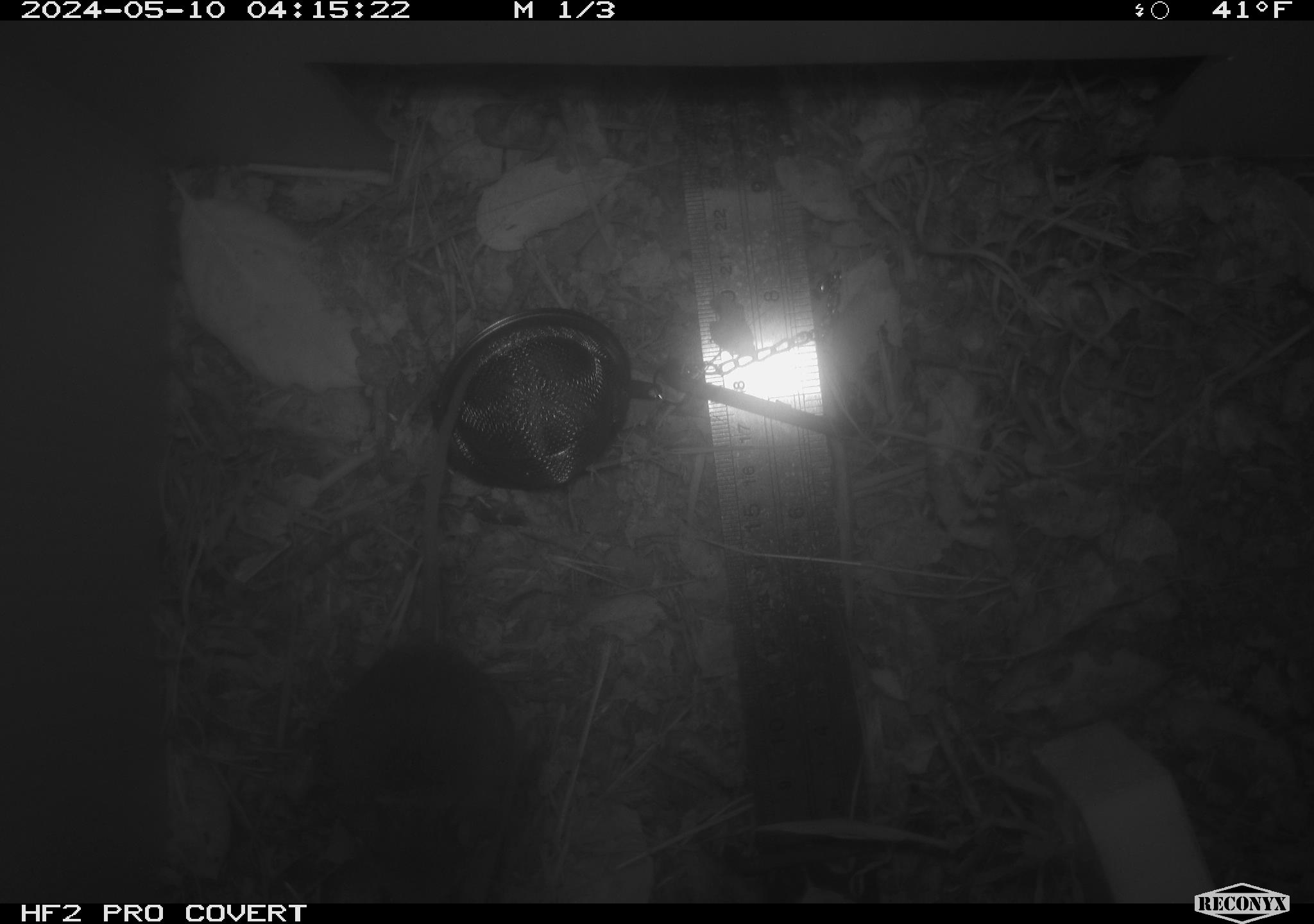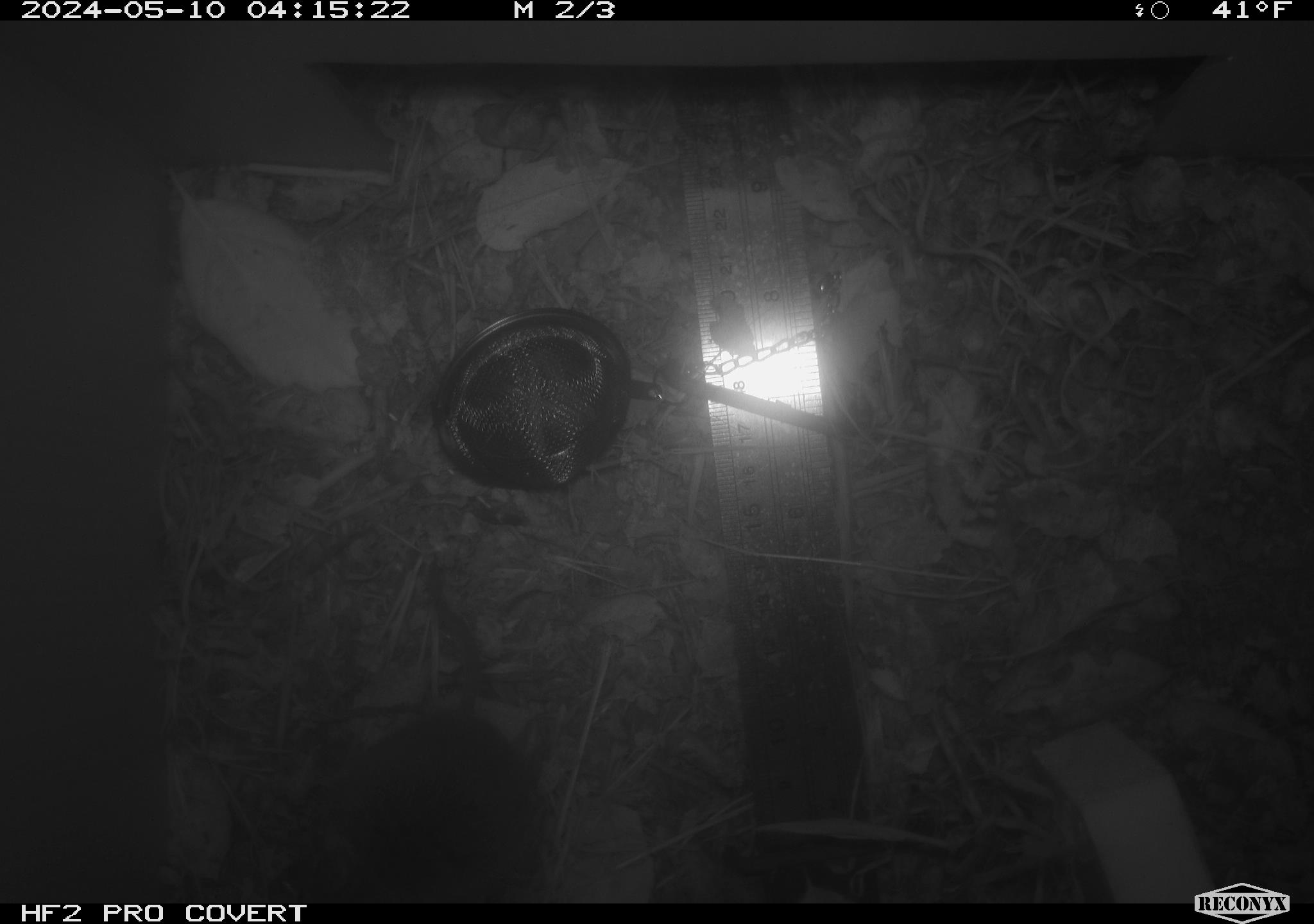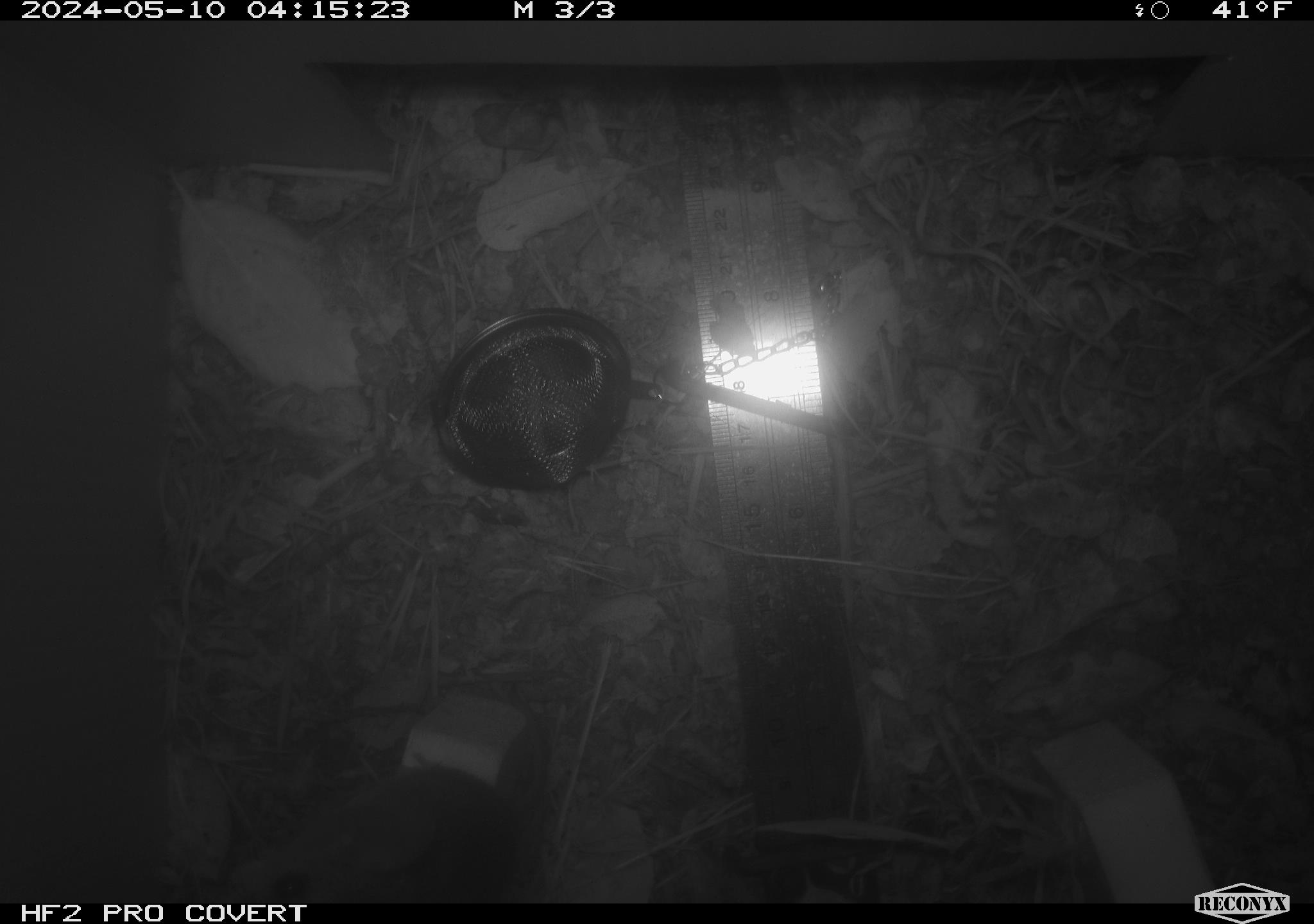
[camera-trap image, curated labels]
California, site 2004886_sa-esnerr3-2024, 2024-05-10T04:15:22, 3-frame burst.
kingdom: Animalia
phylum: Chordata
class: Mammalia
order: Rodentia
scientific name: Rodentia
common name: rodent